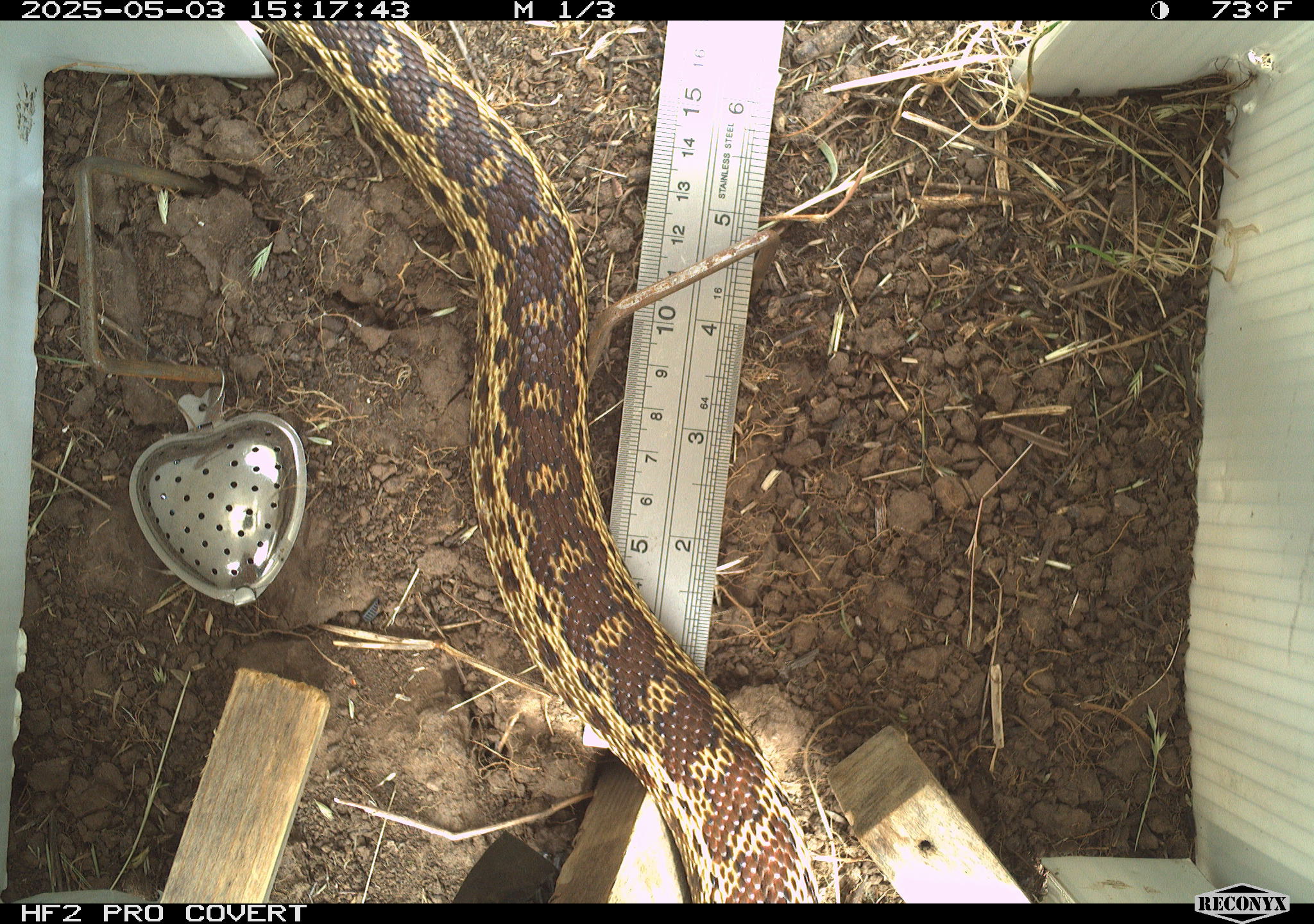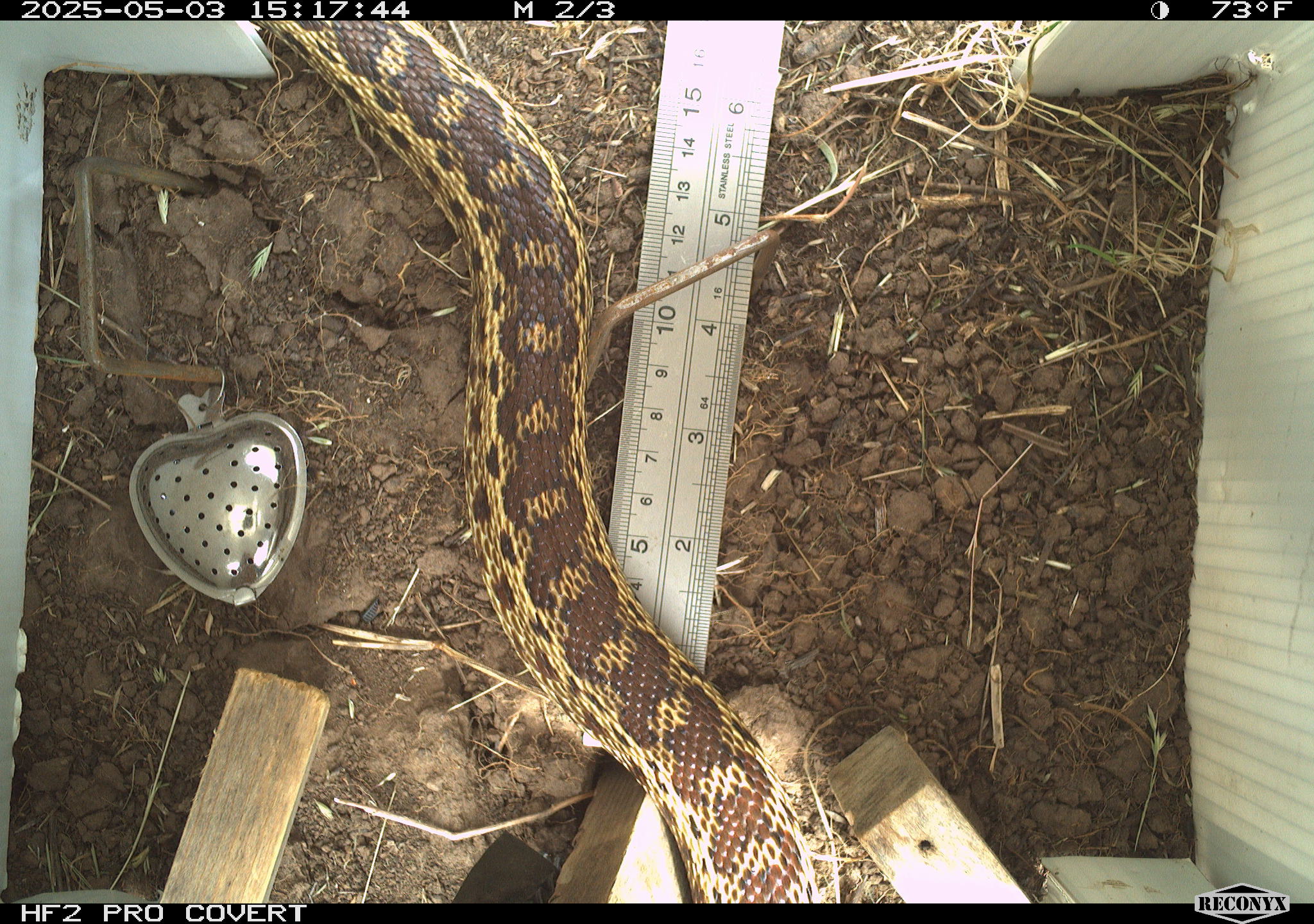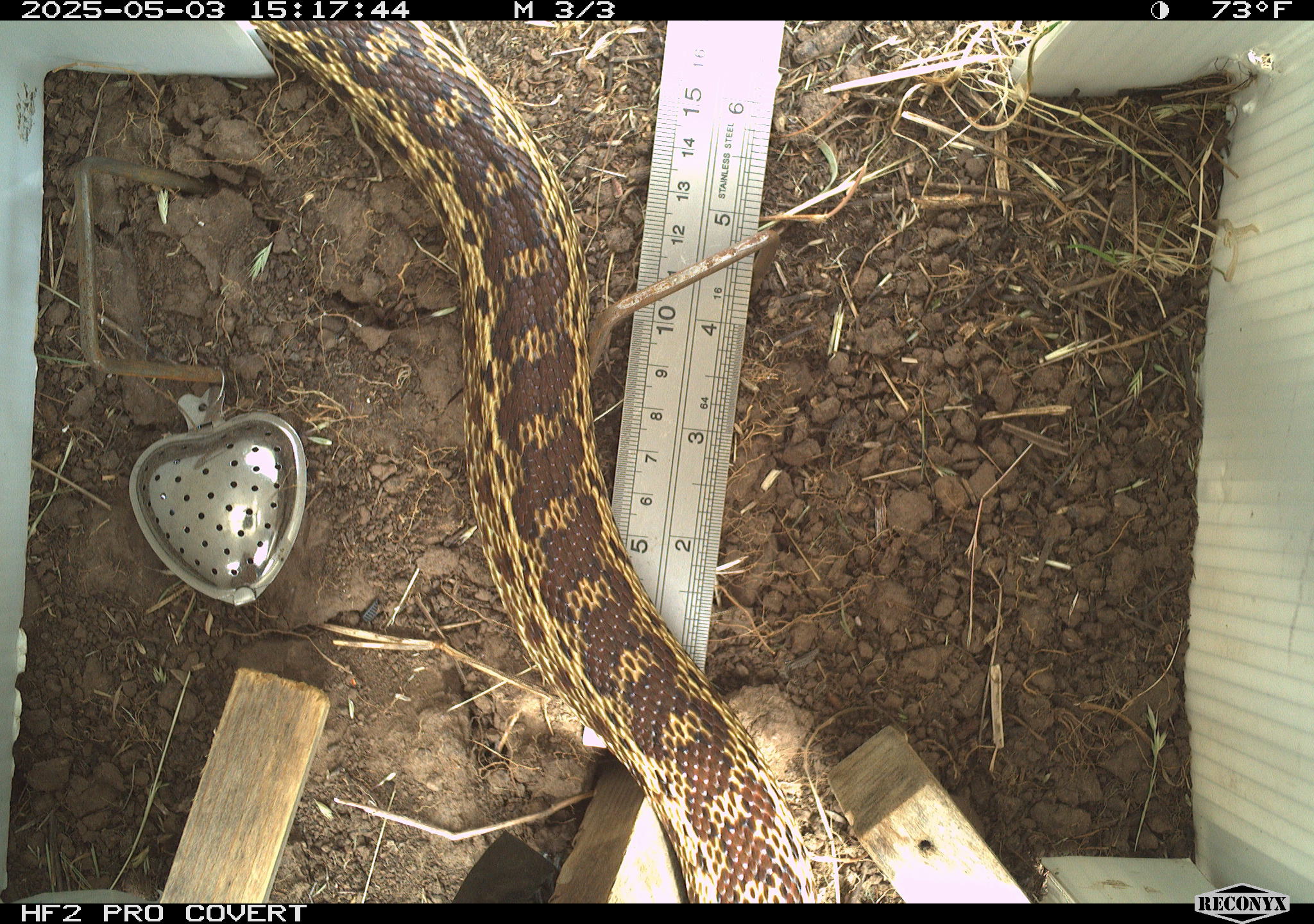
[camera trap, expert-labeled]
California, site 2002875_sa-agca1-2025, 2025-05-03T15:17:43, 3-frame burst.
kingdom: Animalia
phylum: Chordata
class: Reptilia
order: Squamata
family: Colubridae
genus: Pituophis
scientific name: Pituophis catenifer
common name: gophersnake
Gophersnake (Pituophis catenifer).